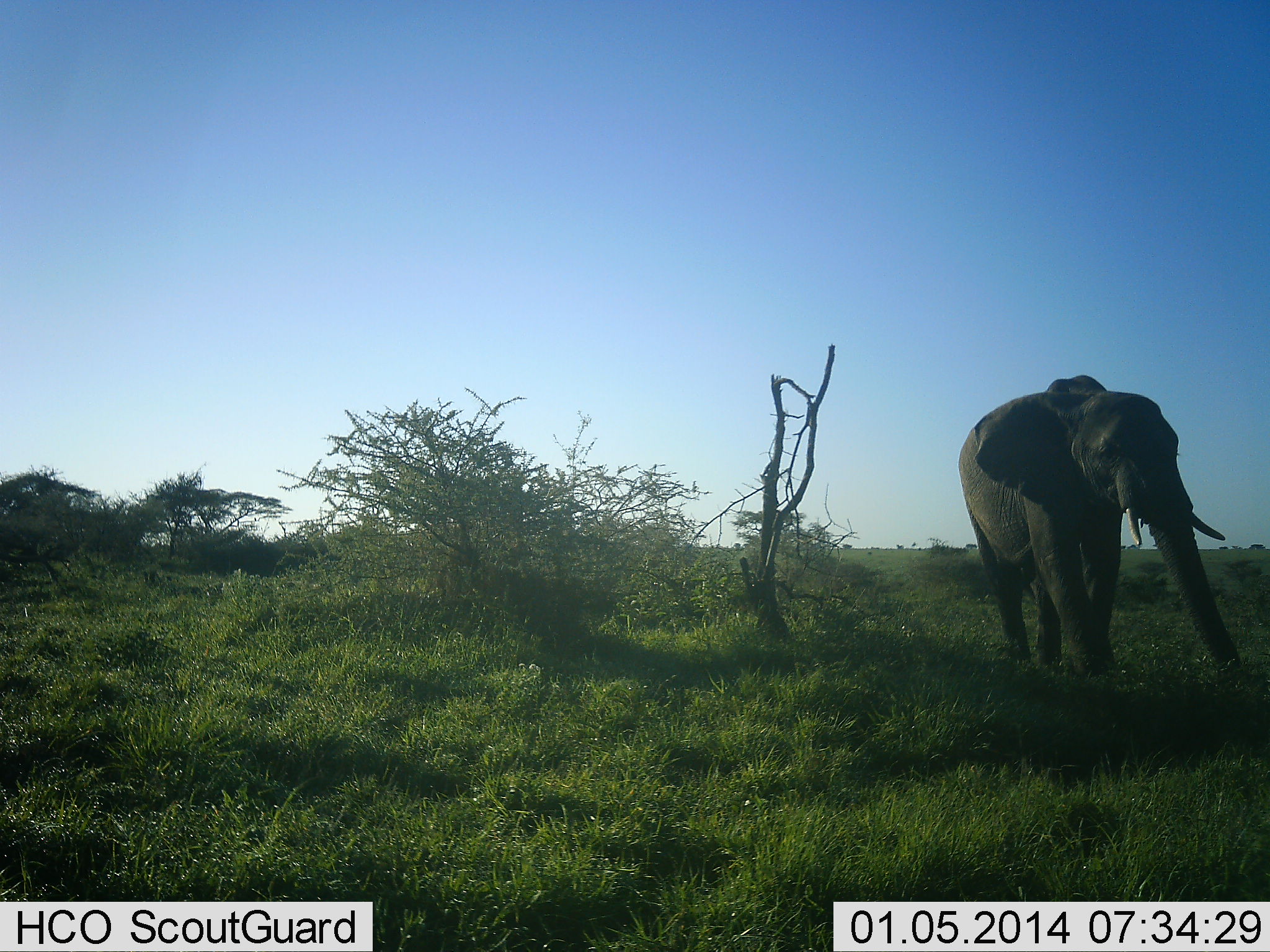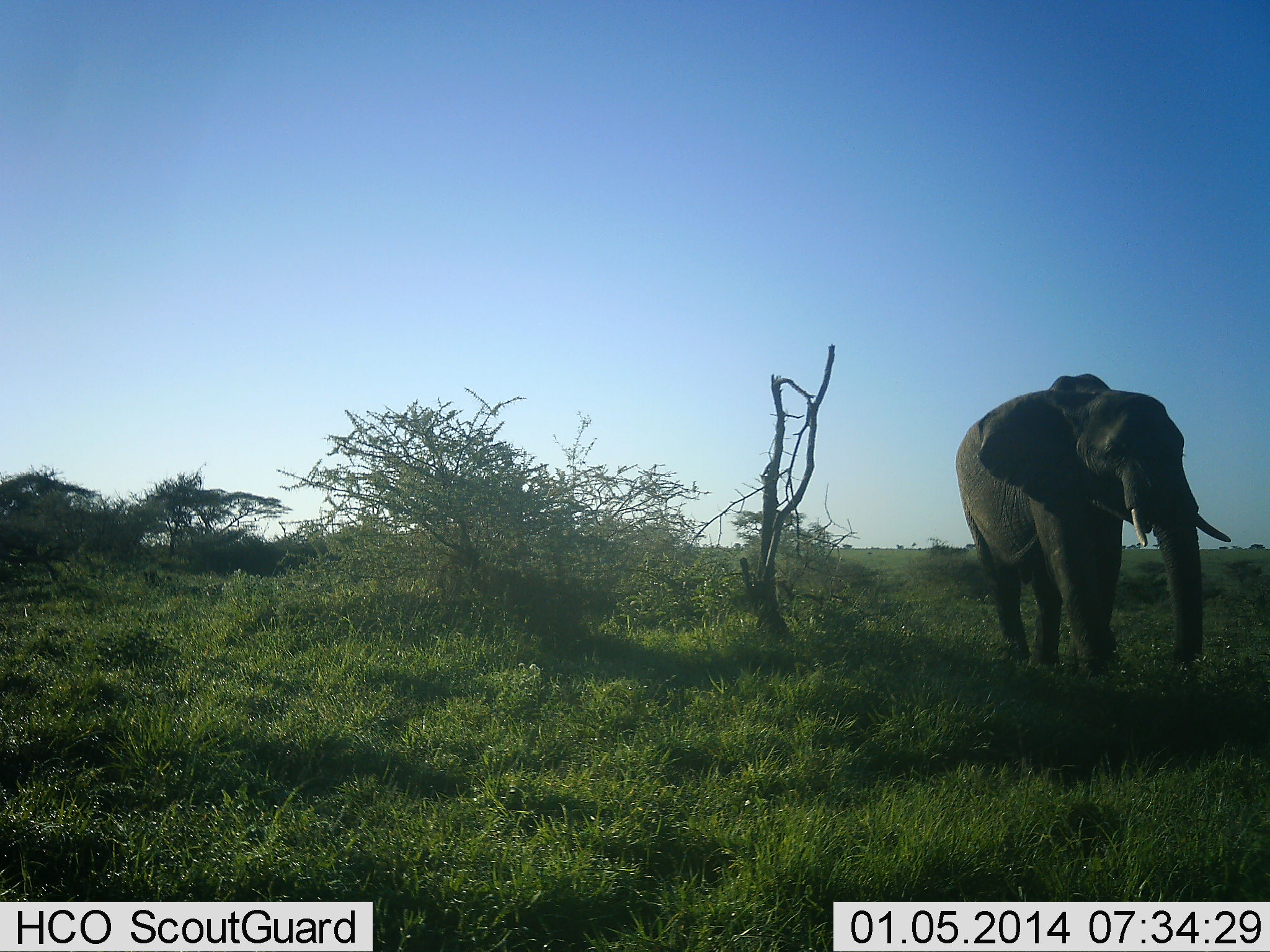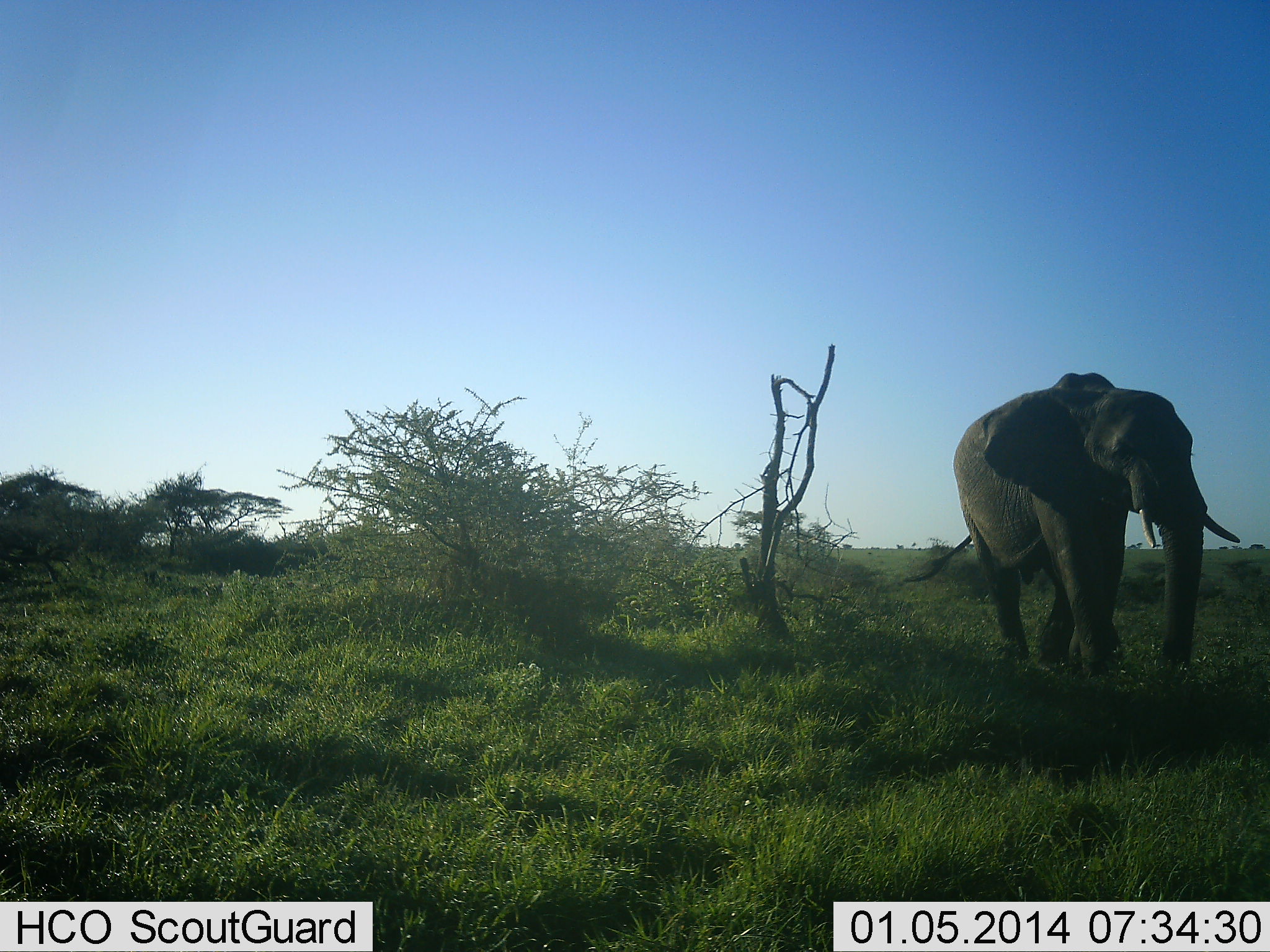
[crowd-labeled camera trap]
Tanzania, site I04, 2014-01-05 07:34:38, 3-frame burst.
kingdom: Animalia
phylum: Chordata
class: Mammalia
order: Proboscidea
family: Elephantidae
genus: Loxodonta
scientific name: Loxodonta africana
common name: african bush elephant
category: elephant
Elephant (african bush elephant) (Loxodonta africana), count 1. Behavior (volunteer vote fractions): standing 30%, resting 0%, moving 50%, interacting 0%. Young present (vote fraction): 0%. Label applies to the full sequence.